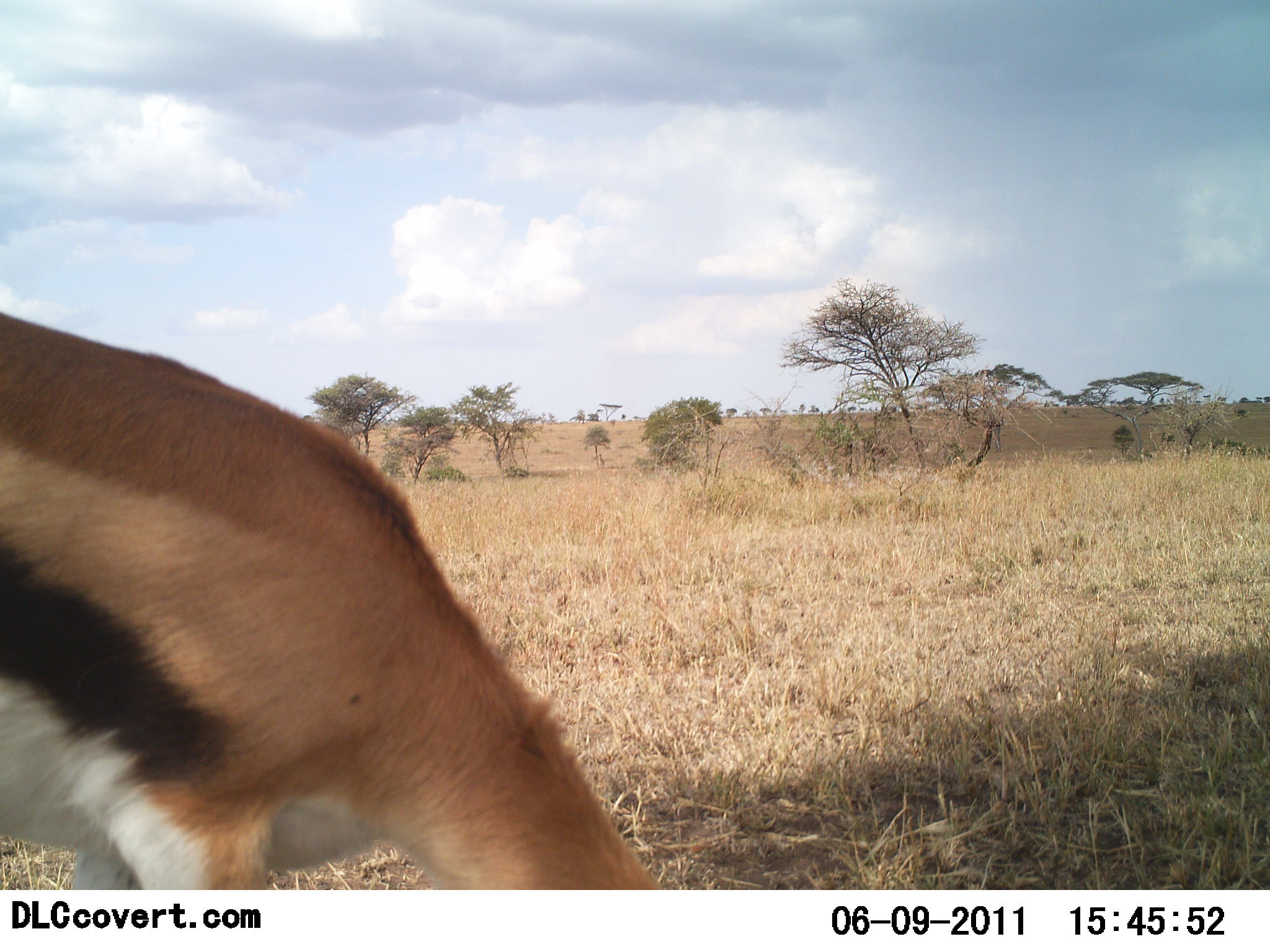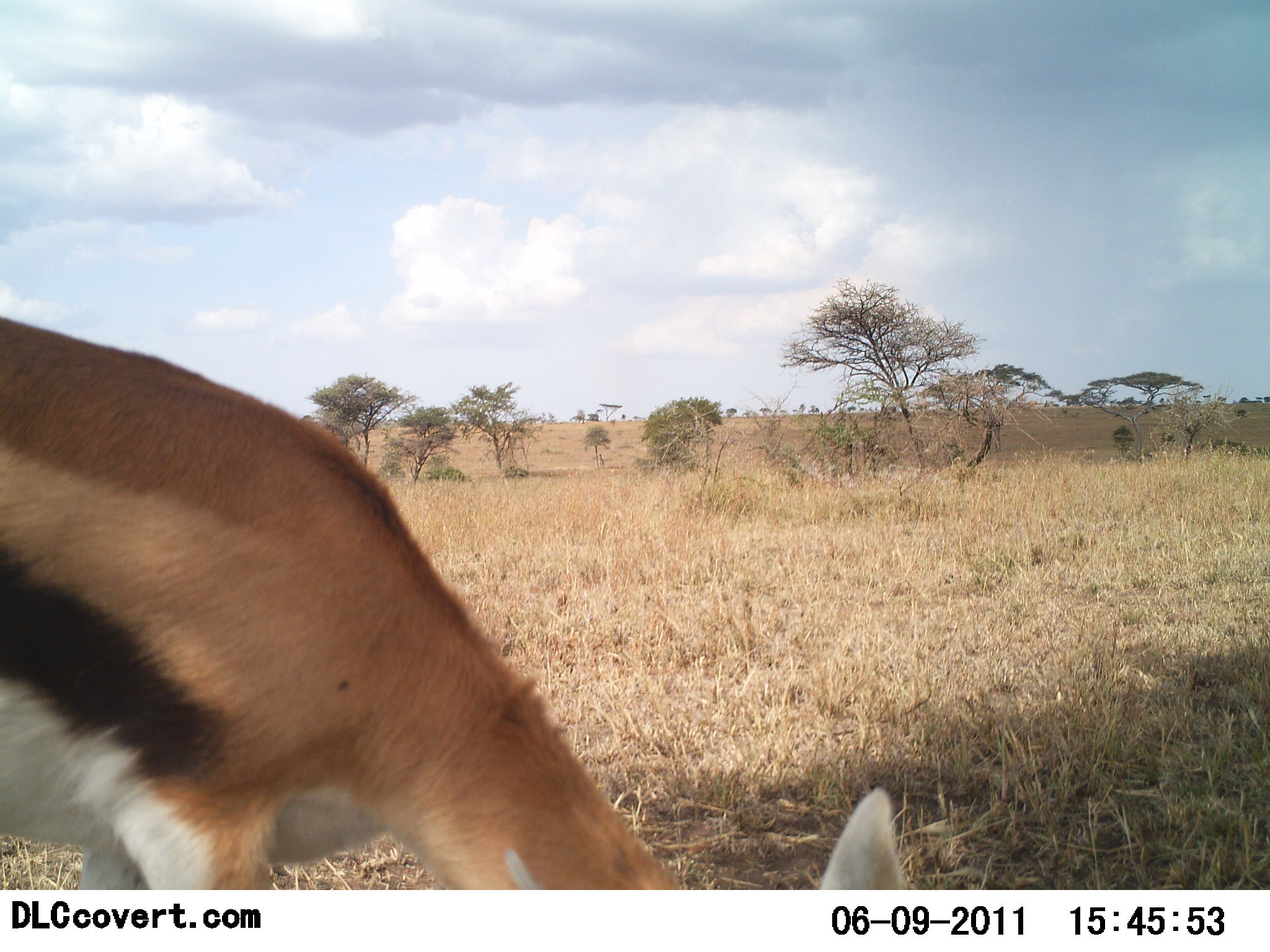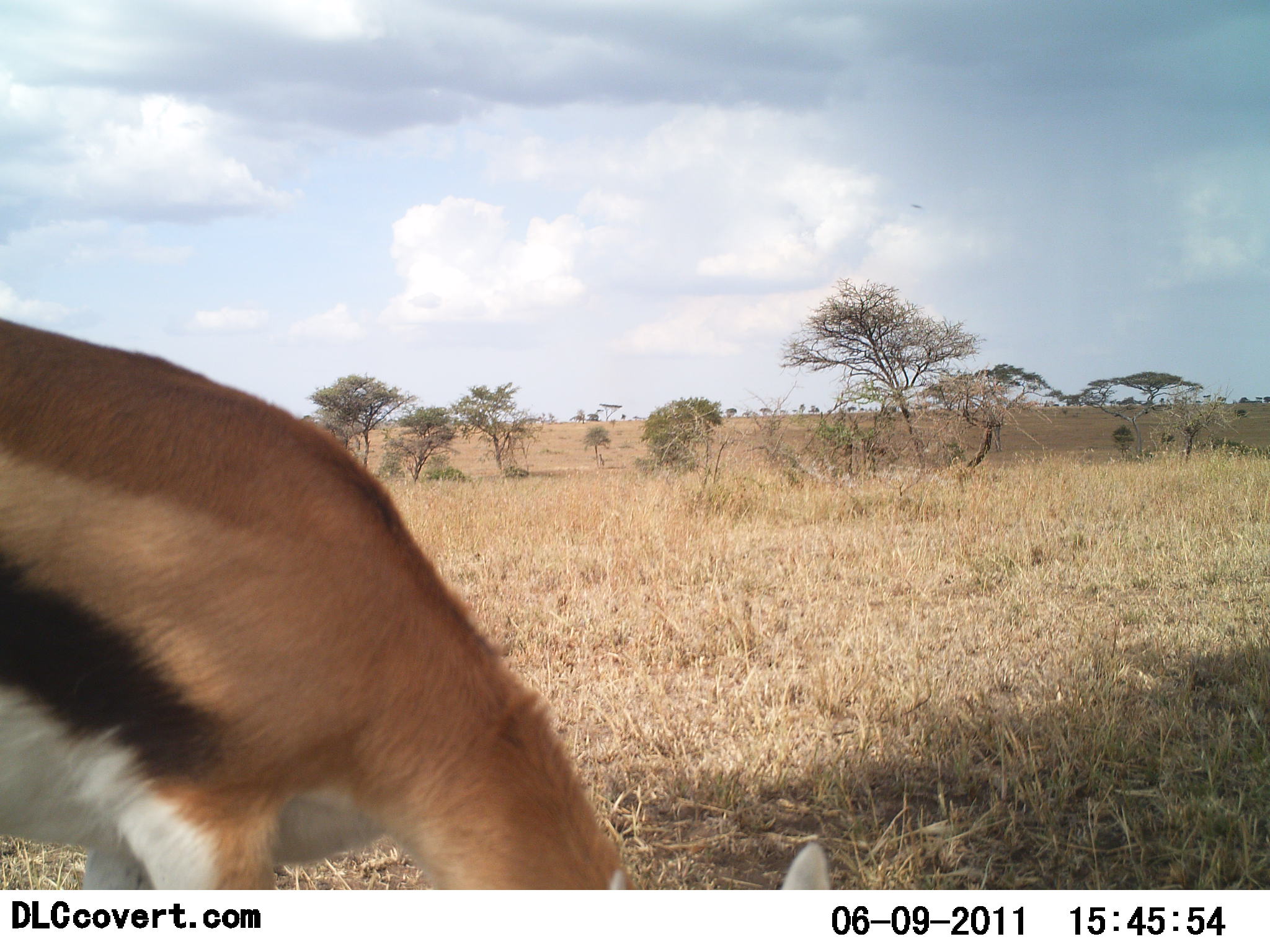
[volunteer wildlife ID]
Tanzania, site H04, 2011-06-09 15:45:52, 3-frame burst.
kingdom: Animalia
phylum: Chordata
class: Mammalia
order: Artiodactyla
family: Bovidae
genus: Eudorcas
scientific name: Eudorcas thomsonii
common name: thomson's gazelle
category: gazellethomsons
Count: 1.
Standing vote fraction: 7%.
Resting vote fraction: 0%.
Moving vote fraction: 0%.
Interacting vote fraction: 0%.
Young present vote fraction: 0%.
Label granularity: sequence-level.